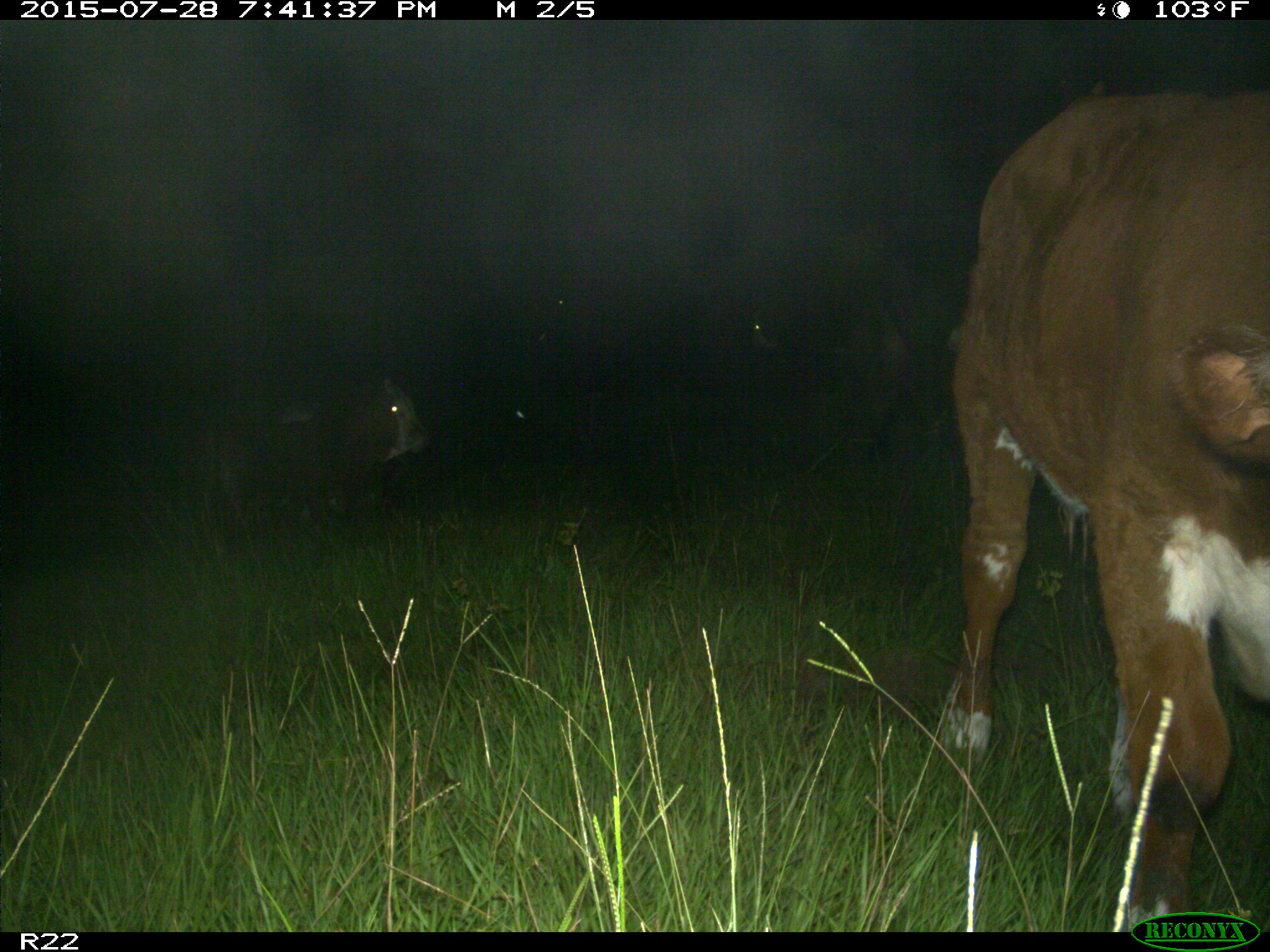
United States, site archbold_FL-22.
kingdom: Animalia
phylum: Chordata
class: Mammalia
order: Artiodactyla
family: Bovidae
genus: Bos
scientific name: Bos taurus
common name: domestic cow